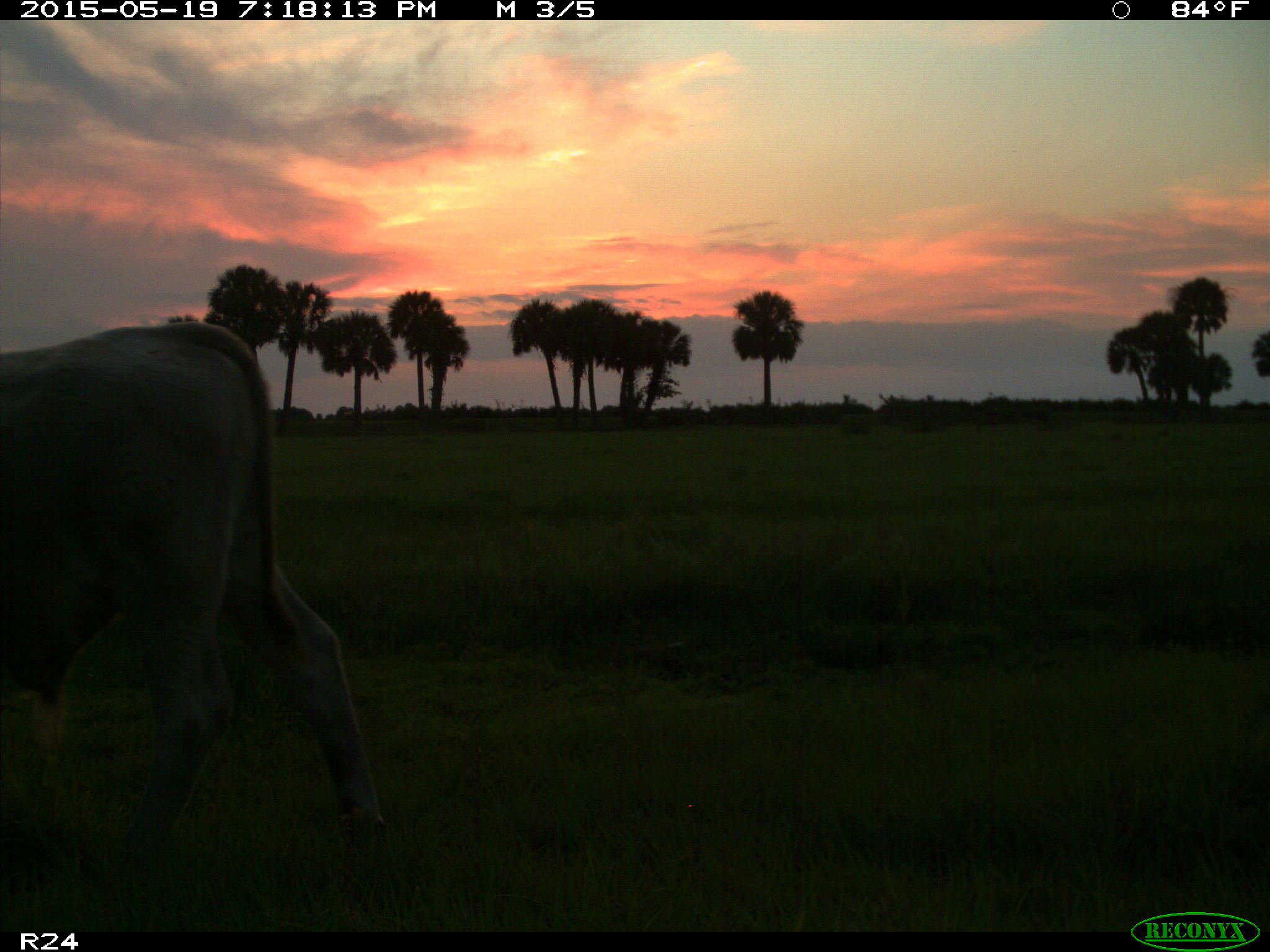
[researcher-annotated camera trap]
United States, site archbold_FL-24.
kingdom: Animalia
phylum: Chordata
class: Mammalia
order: Artiodactyla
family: Bovidae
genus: Bos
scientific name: Bos taurus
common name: domestic cow